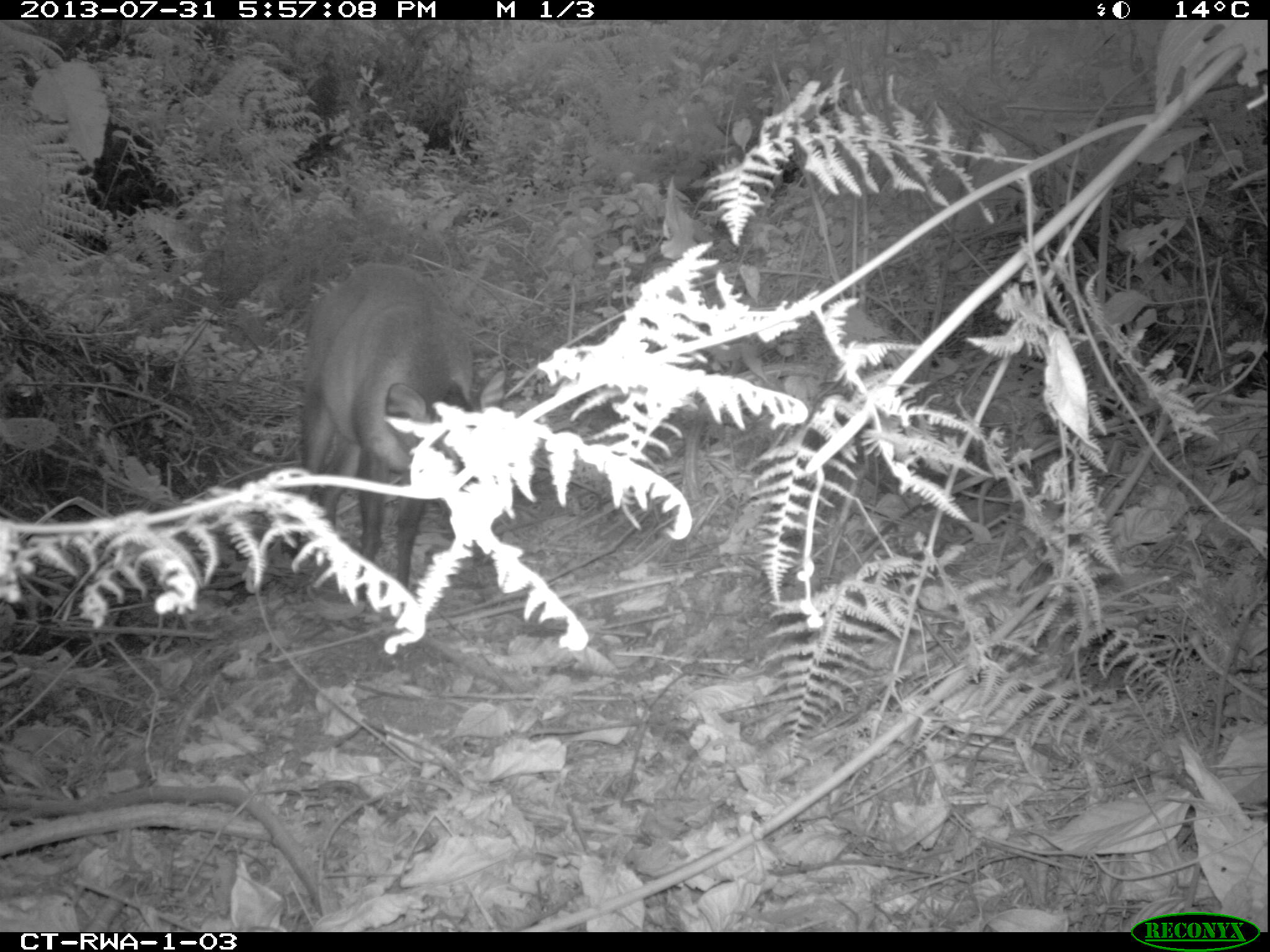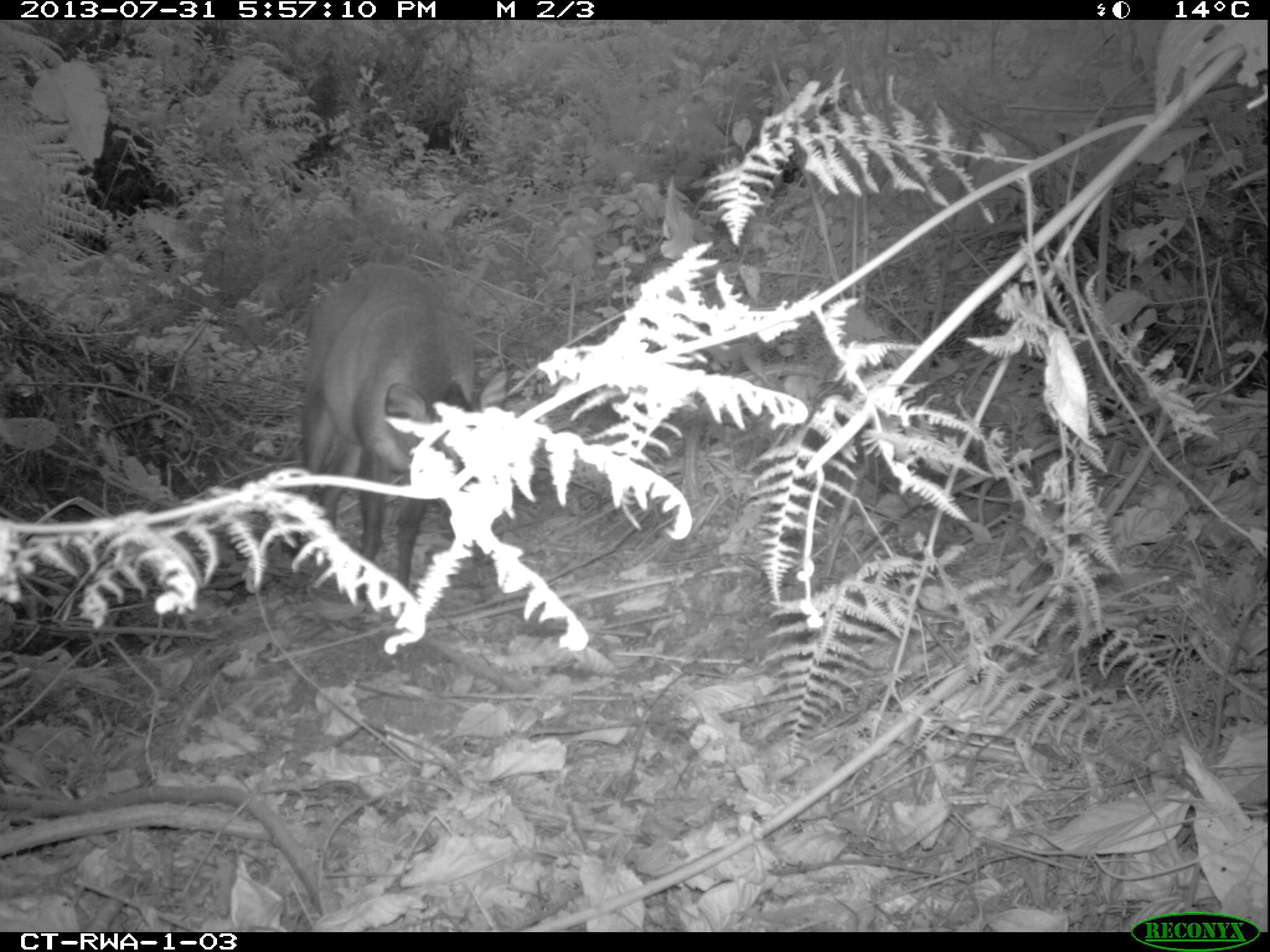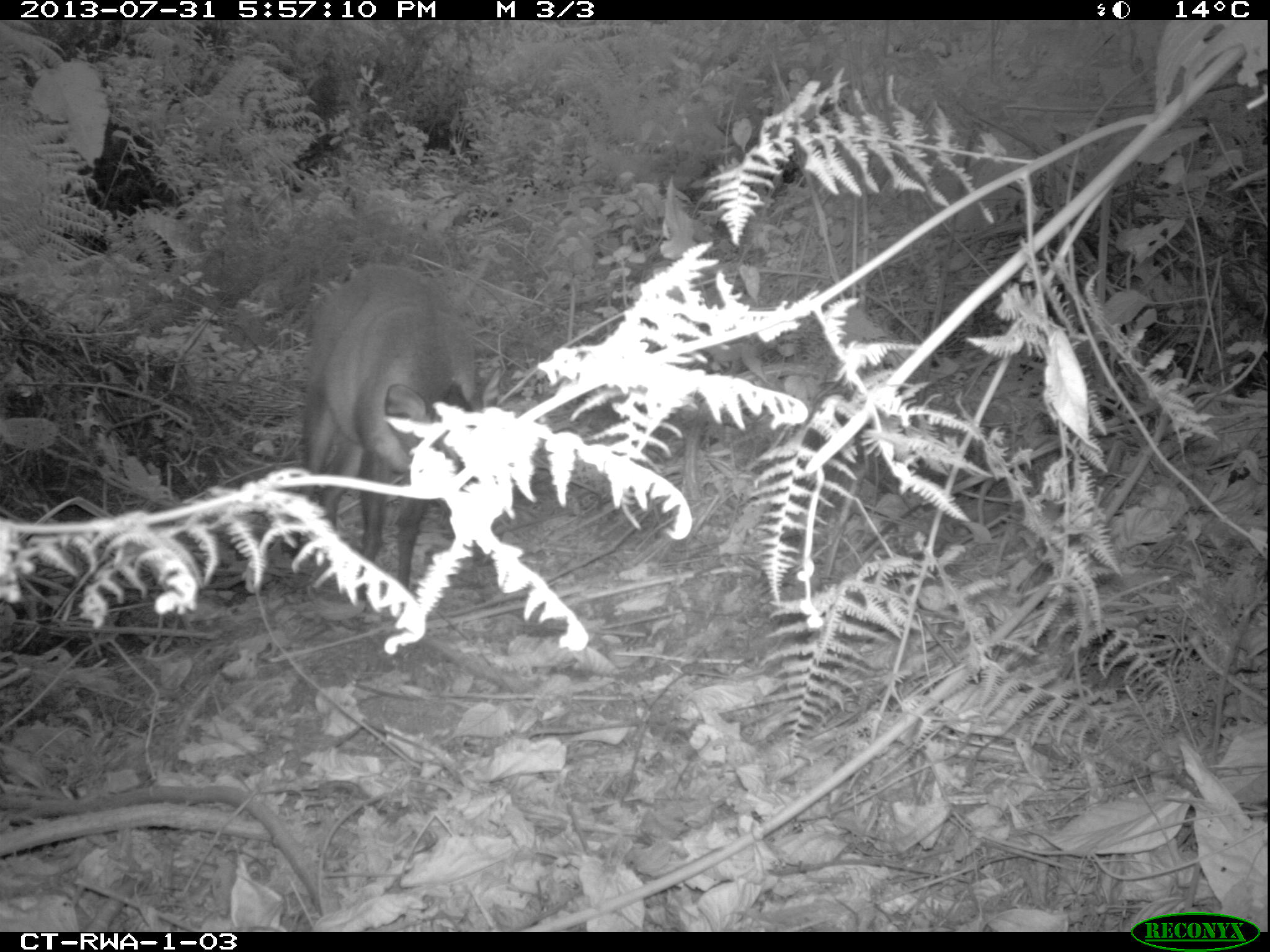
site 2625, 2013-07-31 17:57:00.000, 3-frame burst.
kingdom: Animalia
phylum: Chordata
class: Mammalia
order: Artiodactyla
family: Bovidae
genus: Cephalophus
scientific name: Cephalophus nigrifrons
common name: black-fronted duiker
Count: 1.